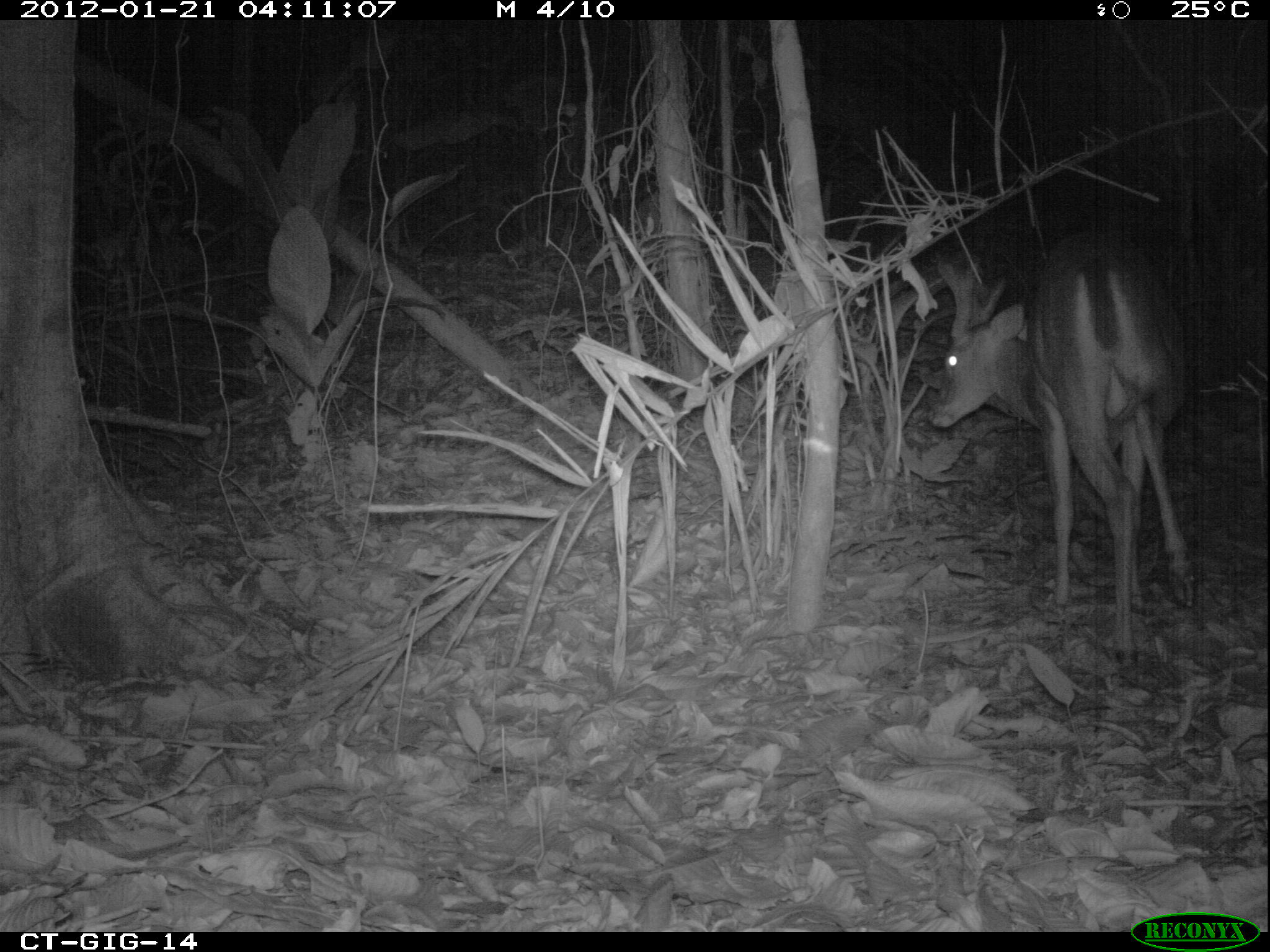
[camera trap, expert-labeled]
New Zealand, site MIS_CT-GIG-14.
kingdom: Animalia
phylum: Chordata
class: Mammalia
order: Artiodactyla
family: Cervidae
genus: Odocoileus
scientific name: Odocoileus virginianus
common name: white-tailed deer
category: white tailed deer